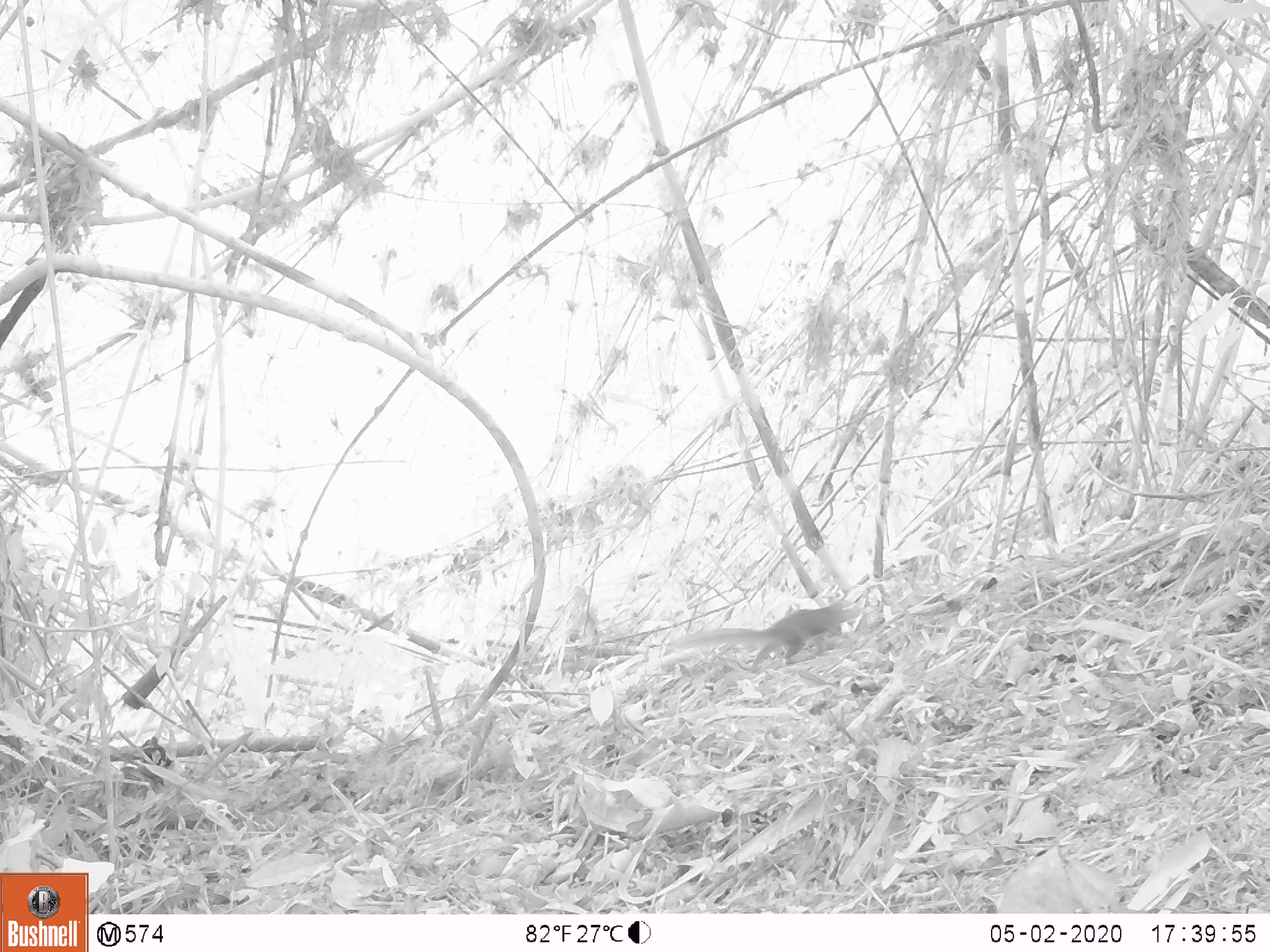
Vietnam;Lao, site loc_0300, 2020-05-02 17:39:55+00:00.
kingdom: Animalia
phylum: Chordata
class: Mammalia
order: Rodentia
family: Sciuridae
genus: Sciurus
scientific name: Sciurus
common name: squirrel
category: unidentified squirrel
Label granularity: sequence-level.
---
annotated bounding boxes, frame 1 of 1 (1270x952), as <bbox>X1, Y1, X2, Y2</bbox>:
unidentified squirrel: <bbox>668, 598, 860, 673</bbox>